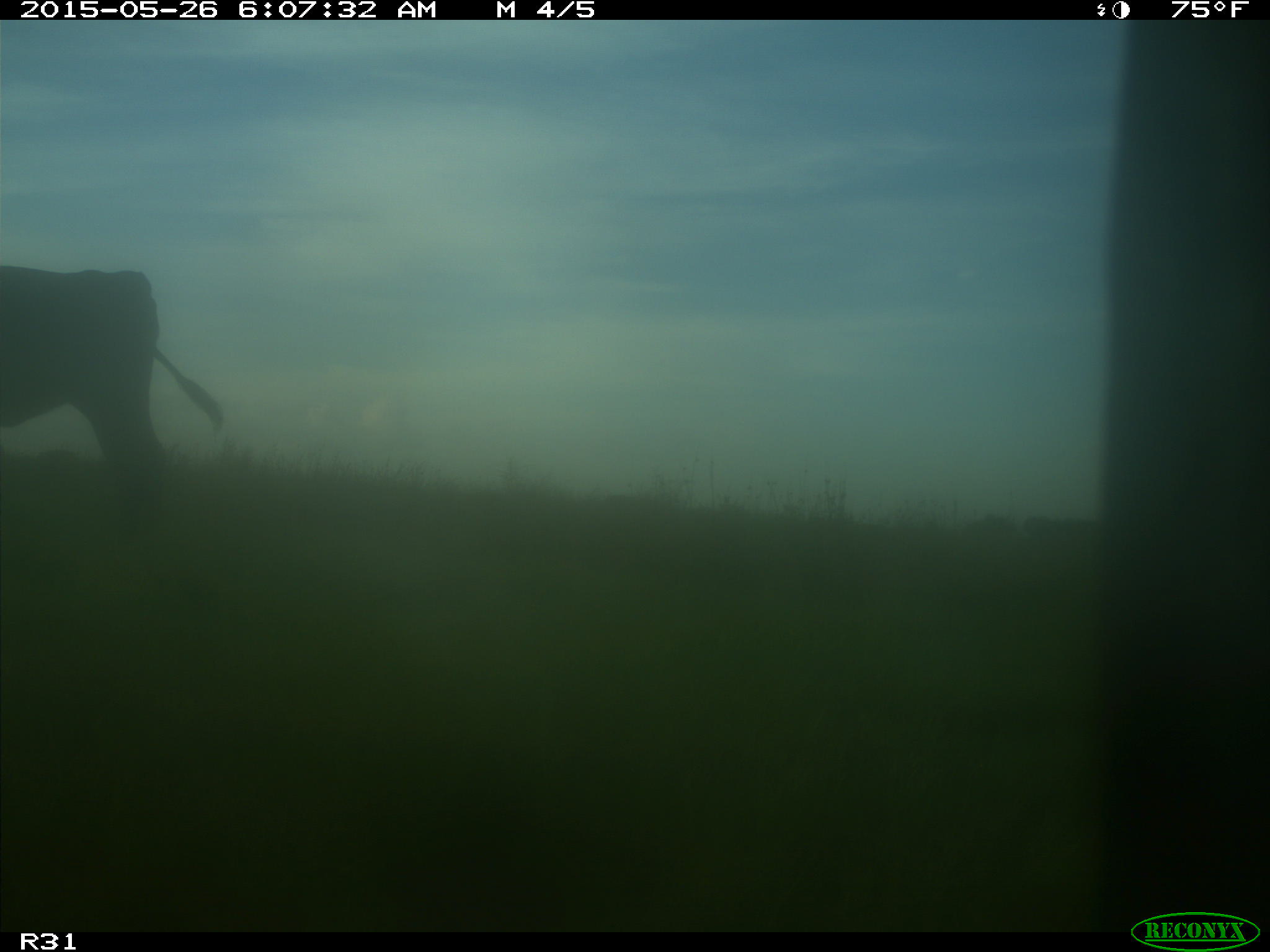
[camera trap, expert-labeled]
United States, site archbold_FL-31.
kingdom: Animalia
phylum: Chordata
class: Mammalia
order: Artiodactyla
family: Bovidae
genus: Bos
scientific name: Bos taurus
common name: domestic cow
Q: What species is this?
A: Bos taurus (domestic cow).